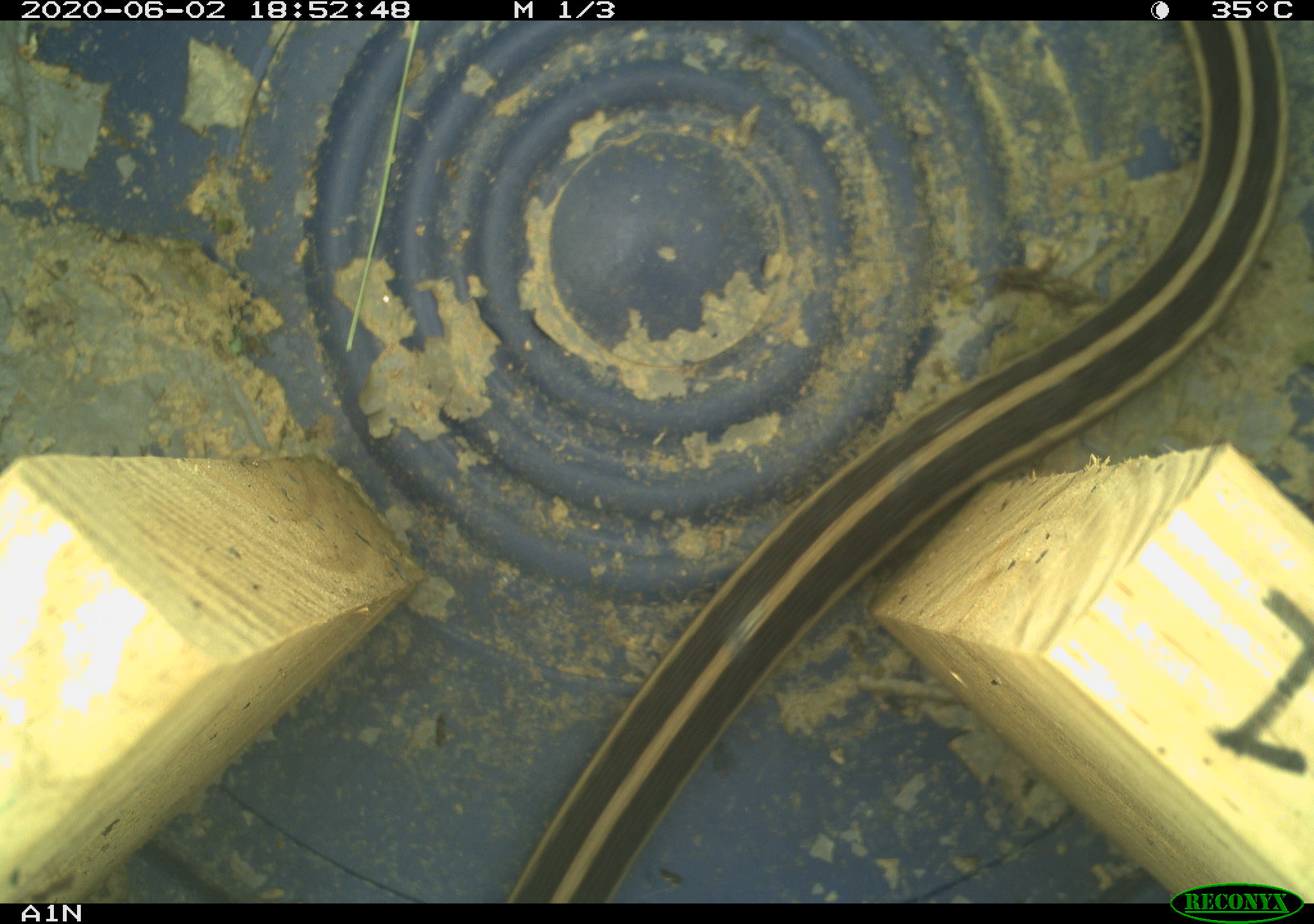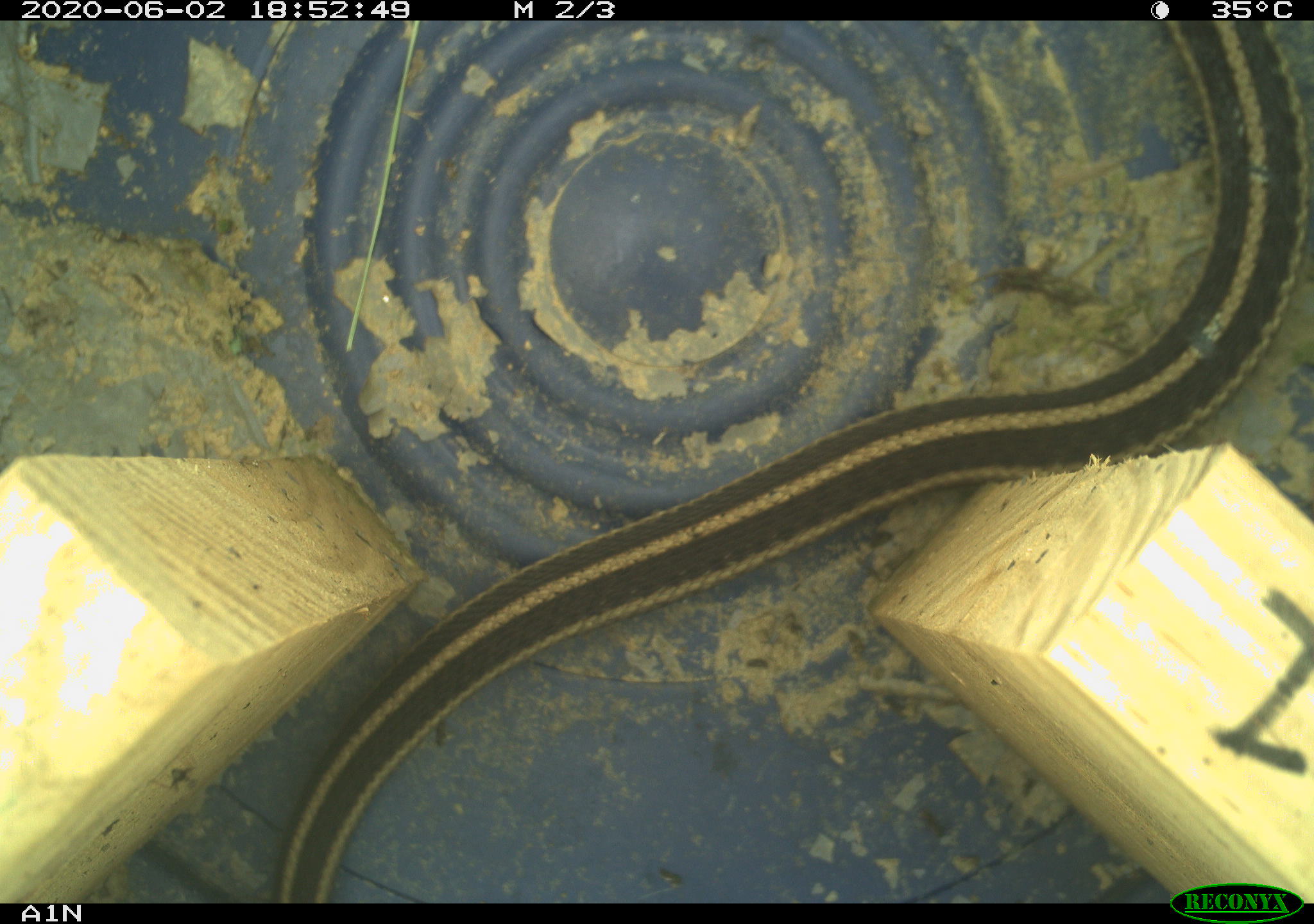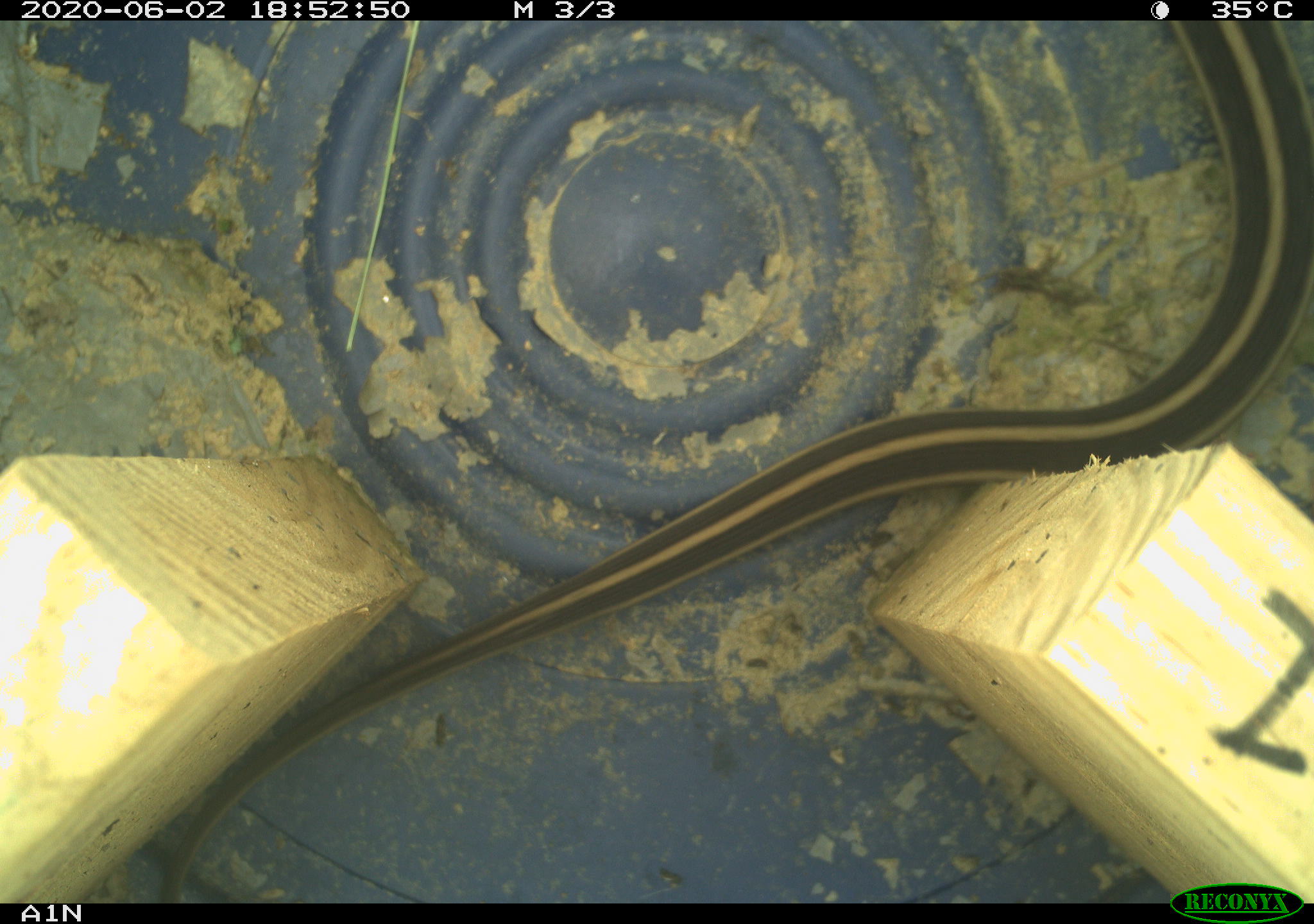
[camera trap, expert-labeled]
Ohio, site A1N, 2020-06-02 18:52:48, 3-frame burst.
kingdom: Animalia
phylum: Chordata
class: Reptilia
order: Squamata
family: Colubridae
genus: Thamnophis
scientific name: Thamnophis sirtalis sirtalis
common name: eastern gartersnake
Eastern gartersnake (Thamnophis sirtalis sirtalis).